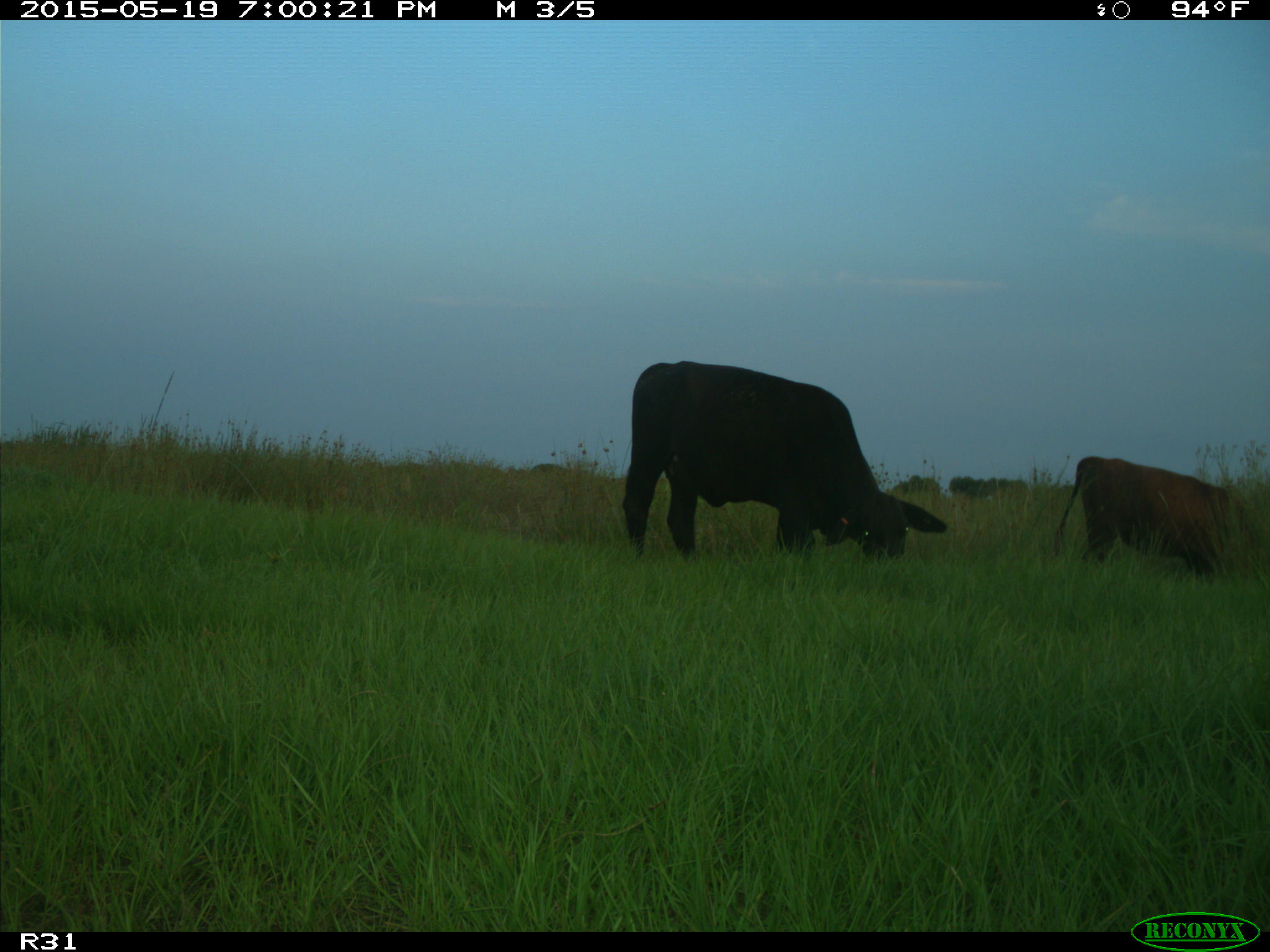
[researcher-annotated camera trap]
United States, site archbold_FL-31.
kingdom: Animalia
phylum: Chordata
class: Mammalia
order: Artiodactyla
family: Bovidae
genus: Bos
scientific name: Bos taurus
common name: domestic cow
Bos taurus (domestic cow).